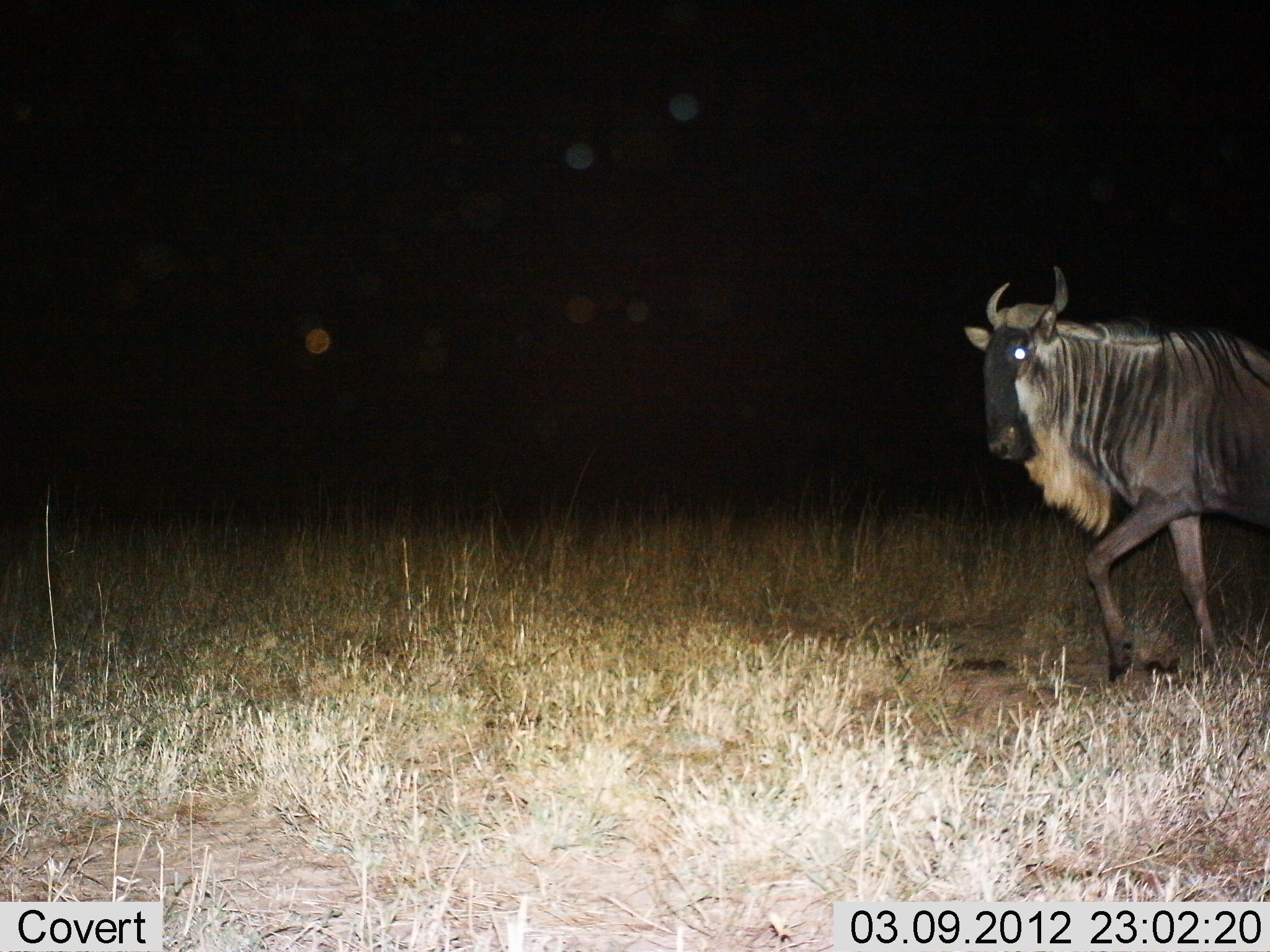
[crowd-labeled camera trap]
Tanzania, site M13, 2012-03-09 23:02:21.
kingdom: Animalia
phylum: Chordata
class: Mammalia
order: Artiodactyla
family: Bovidae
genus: Connochaetes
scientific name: Connochaetes taurinus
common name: blue wildebeest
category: wildebeest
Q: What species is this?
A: Wildebeest (blue wildebeest) (Connochaetes taurinus).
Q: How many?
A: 1.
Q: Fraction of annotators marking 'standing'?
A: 0%.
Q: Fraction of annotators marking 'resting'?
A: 0%.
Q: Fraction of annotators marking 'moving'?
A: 100%.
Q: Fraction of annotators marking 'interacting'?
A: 0%.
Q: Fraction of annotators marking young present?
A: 0%.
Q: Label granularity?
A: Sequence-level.